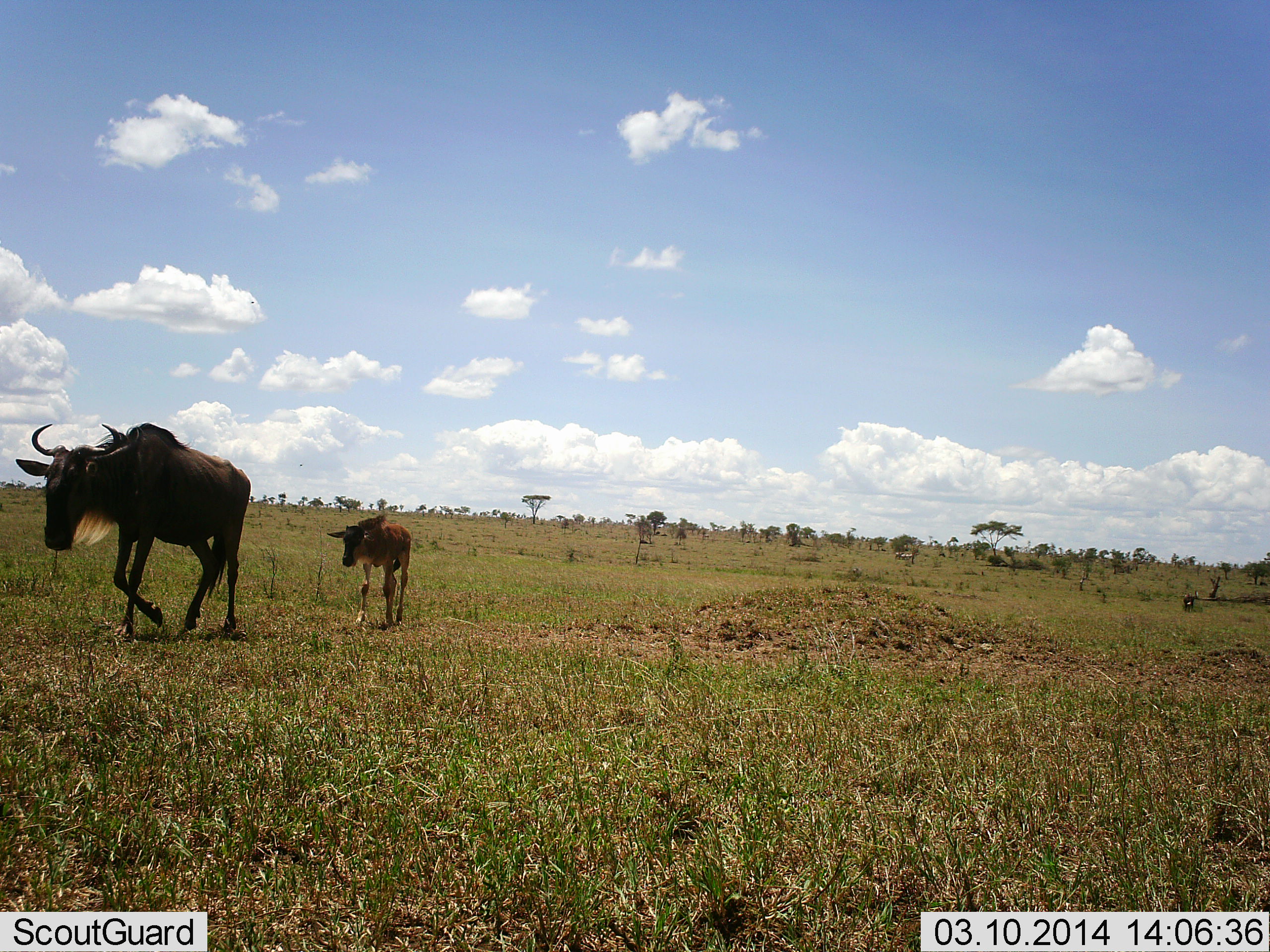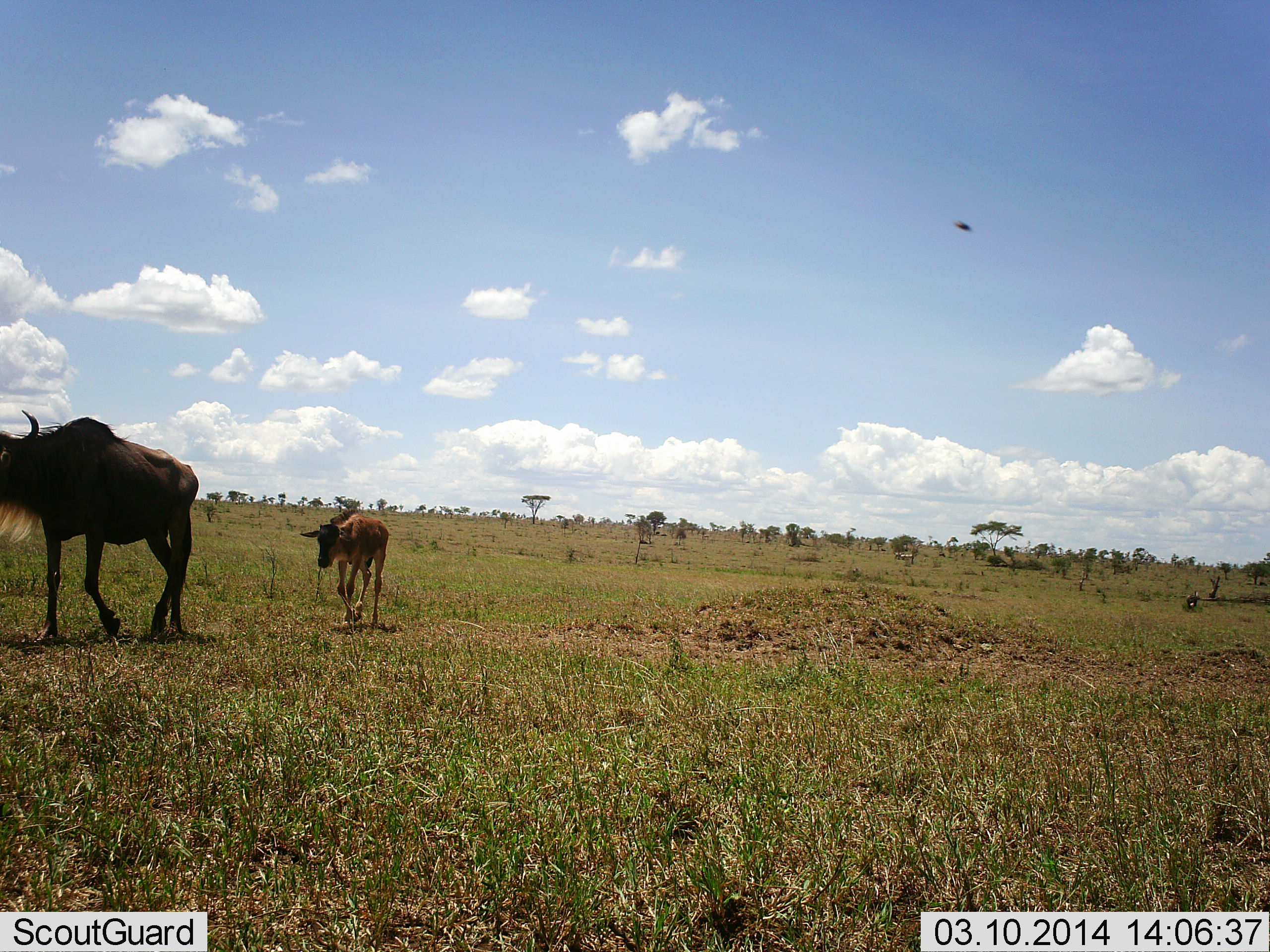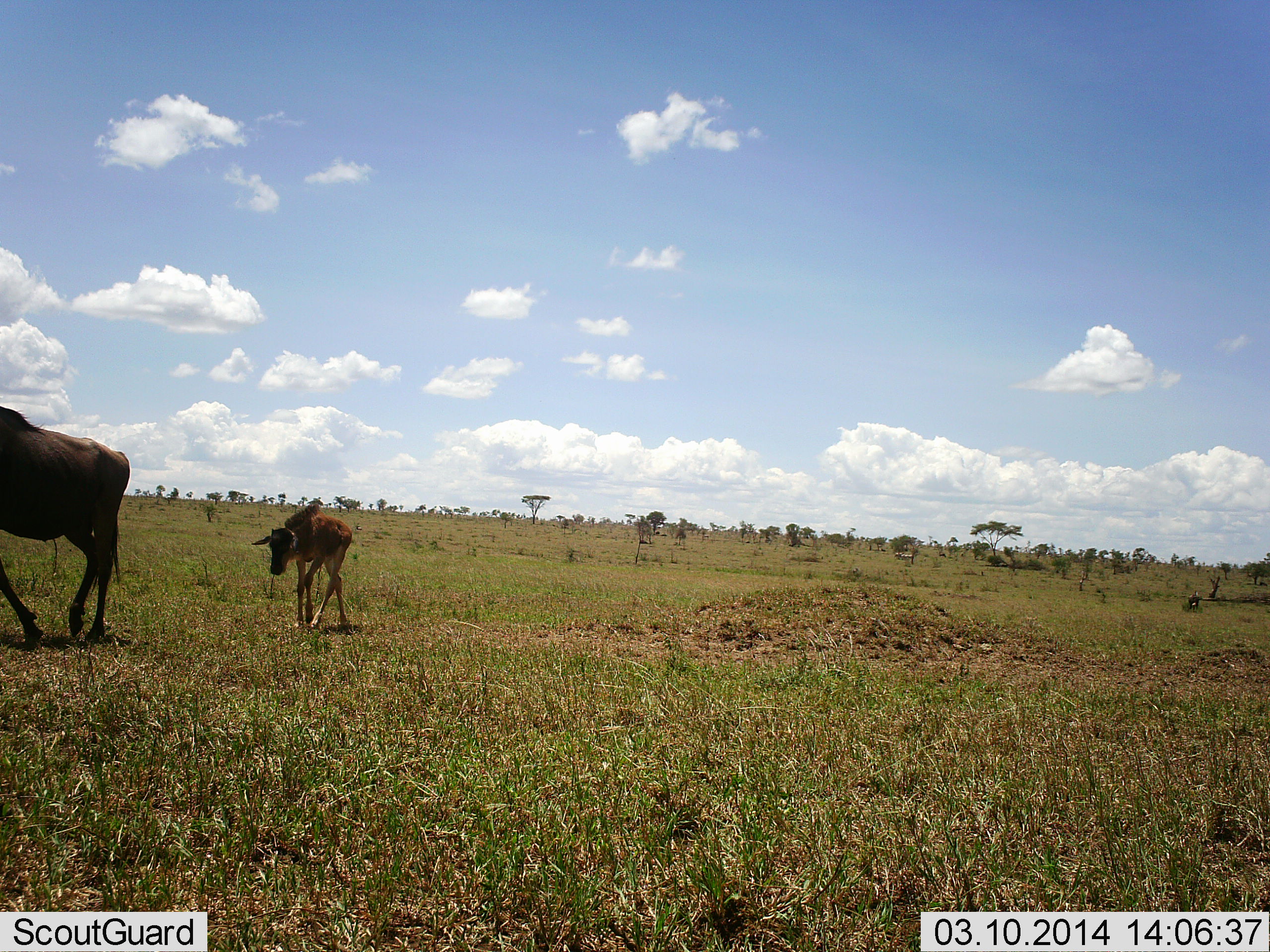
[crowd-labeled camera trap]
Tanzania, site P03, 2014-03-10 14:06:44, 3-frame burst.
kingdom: Animalia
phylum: Chordata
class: Mammalia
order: Artiodactyla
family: Bovidae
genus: Connochaetes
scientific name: Connochaetes taurinus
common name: blue wildebeest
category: wildebeest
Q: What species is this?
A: Wildebeest (blue wildebeest) (Connochaetes taurinus).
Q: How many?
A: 2.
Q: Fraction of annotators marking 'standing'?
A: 17%.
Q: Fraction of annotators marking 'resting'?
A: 11%.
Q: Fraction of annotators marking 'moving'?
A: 89%.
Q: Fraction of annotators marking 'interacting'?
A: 0%.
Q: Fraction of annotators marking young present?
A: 83%.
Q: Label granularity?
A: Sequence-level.